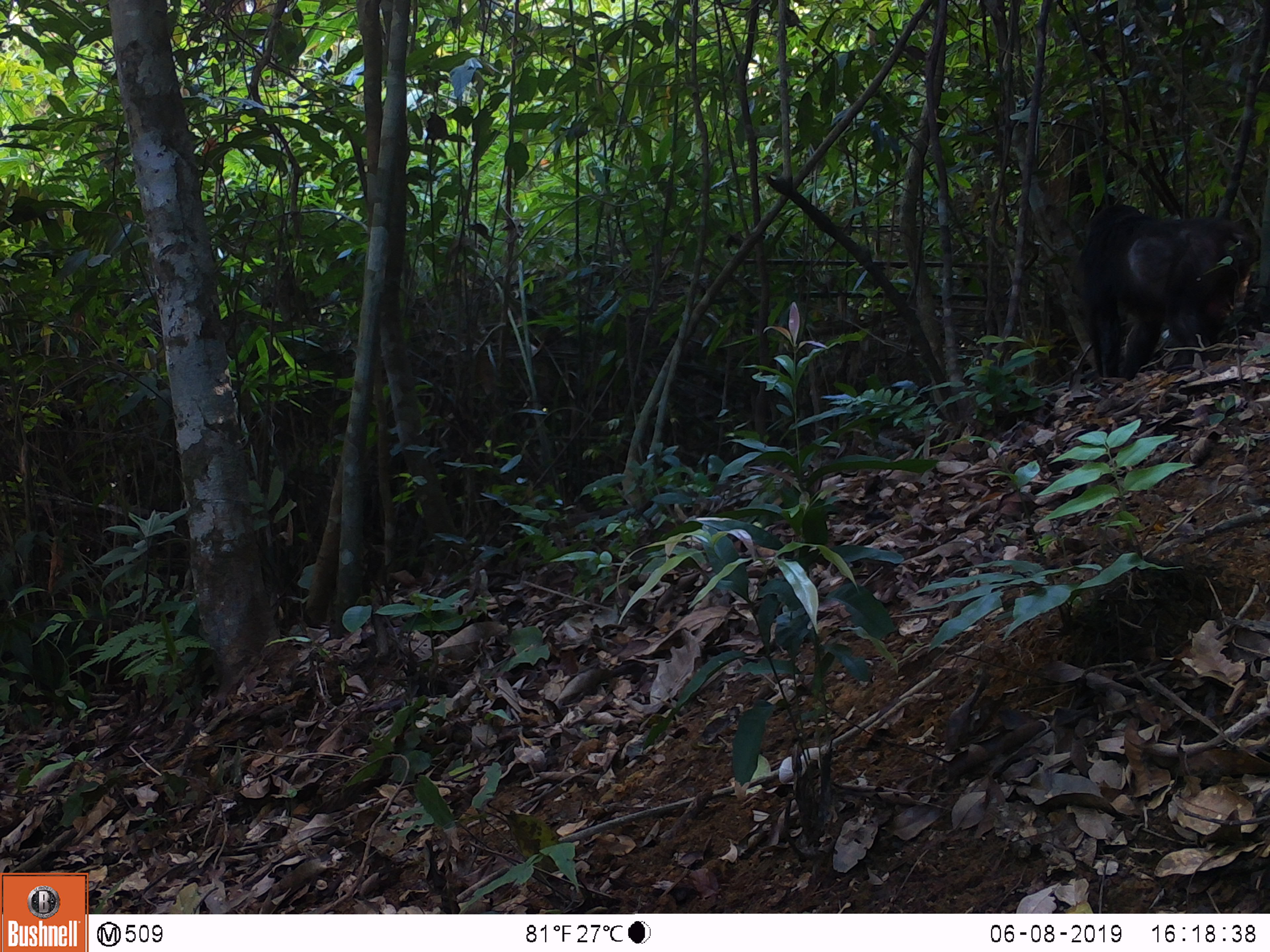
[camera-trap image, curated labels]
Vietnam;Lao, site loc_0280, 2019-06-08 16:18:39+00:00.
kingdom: Animalia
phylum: Chordata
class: Mammalia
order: Primates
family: Cercopithecidae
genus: Macaca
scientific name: Macaca arctoides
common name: stump-tailed macaque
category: stump tailed macaque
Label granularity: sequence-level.